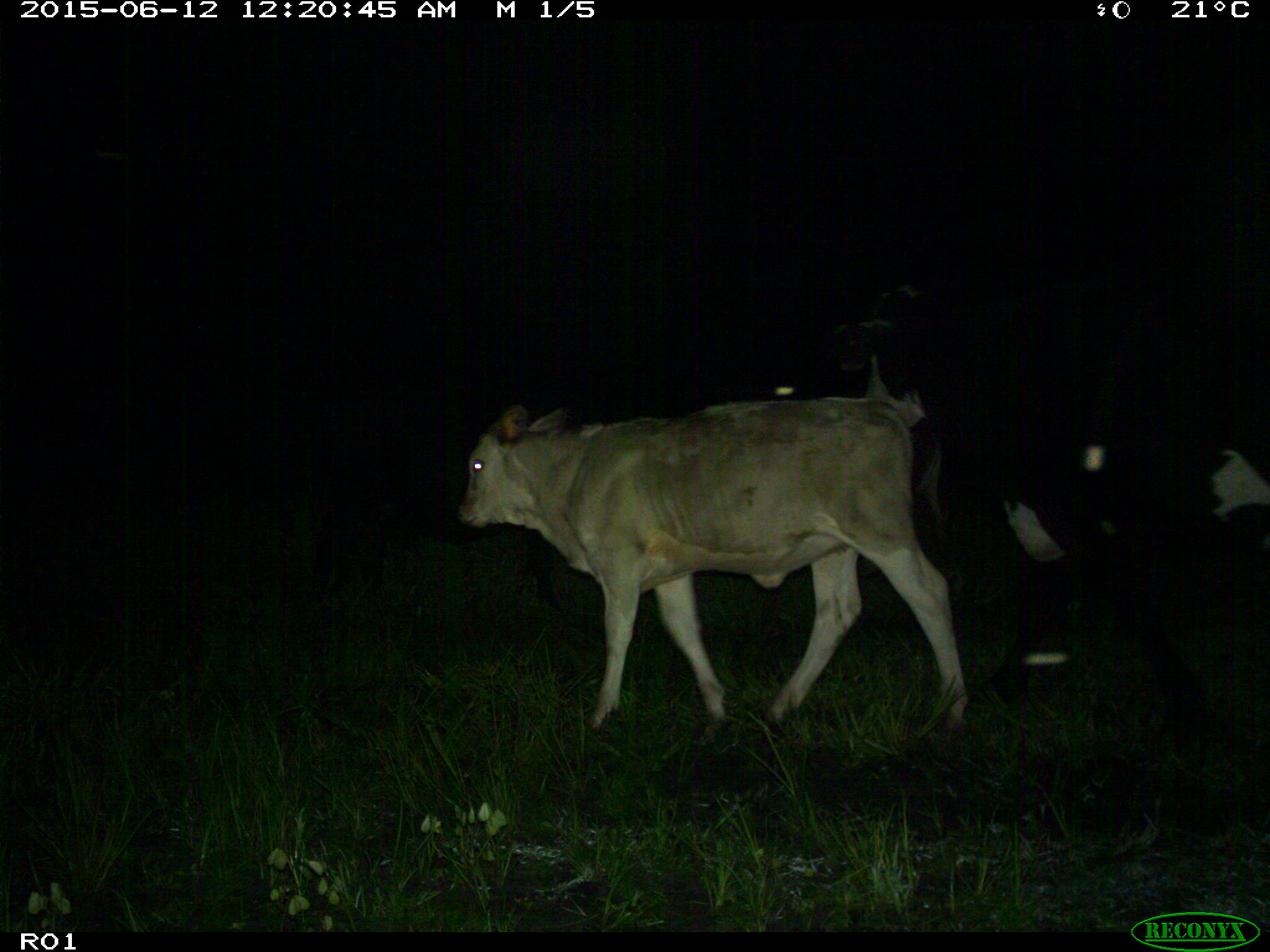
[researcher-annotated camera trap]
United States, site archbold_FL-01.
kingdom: Animalia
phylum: Chordata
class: Mammalia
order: Artiodactyla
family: Bovidae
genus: Bos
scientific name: Bos taurus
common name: domestic cow